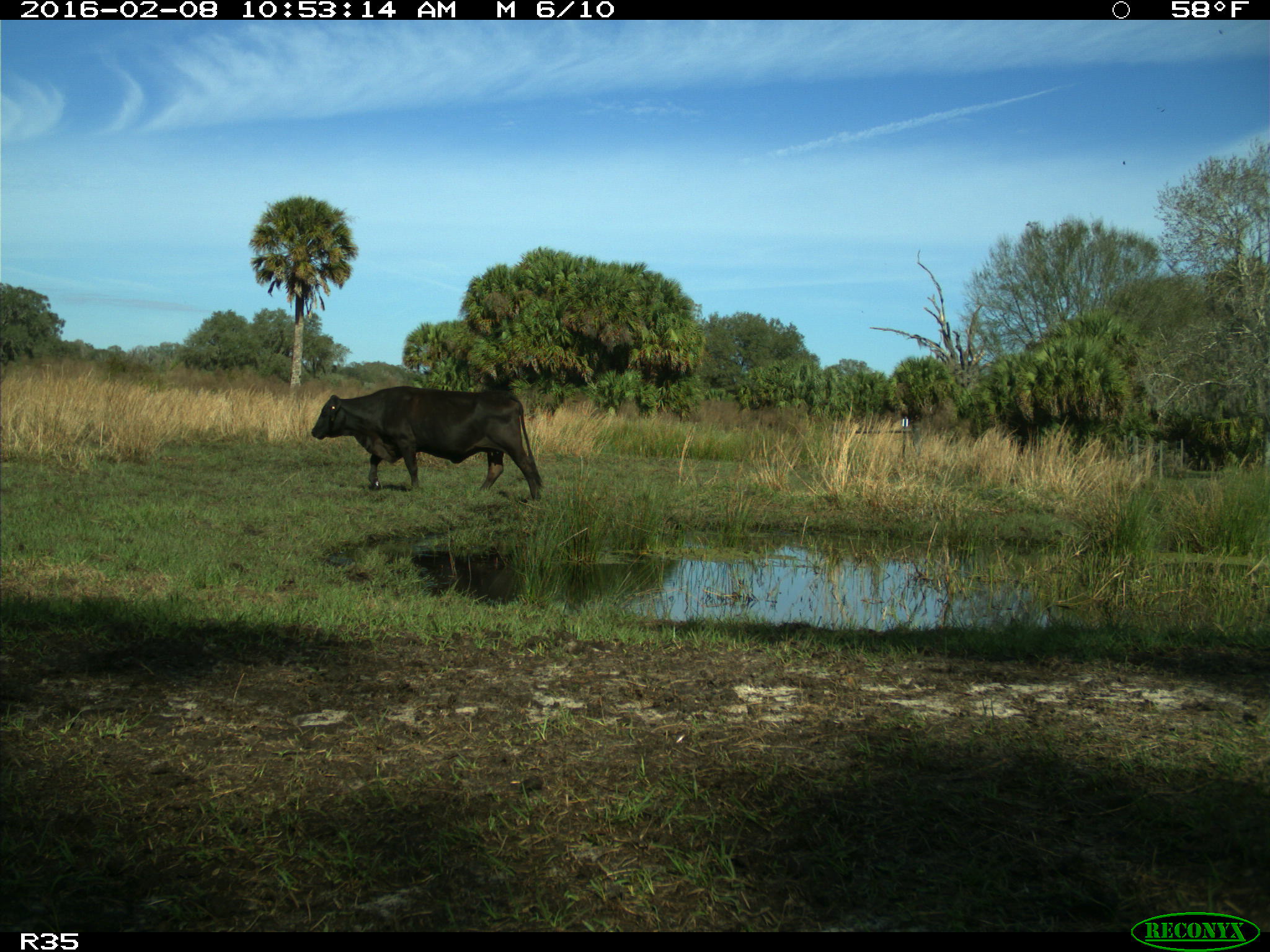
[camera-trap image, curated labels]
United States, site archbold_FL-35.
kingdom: Animalia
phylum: Chordata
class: Mammalia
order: Artiodactyla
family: Bovidae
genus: Bos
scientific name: Bos taurus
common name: domestic cow